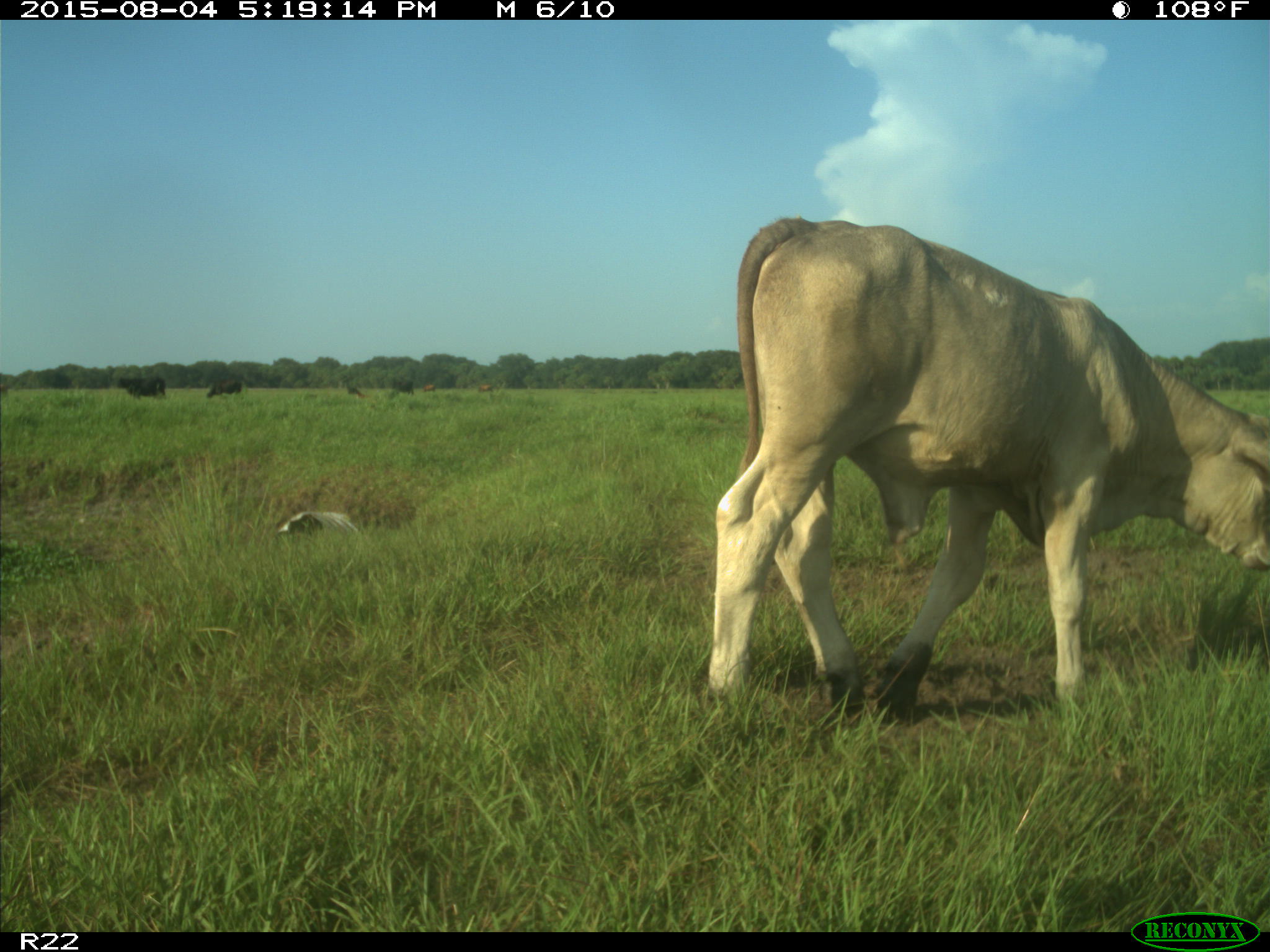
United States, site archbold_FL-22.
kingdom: Animalia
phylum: Chordata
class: Mammalia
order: Artiodactyla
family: Bovidae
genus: Bos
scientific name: Bos taurus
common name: domestic cow